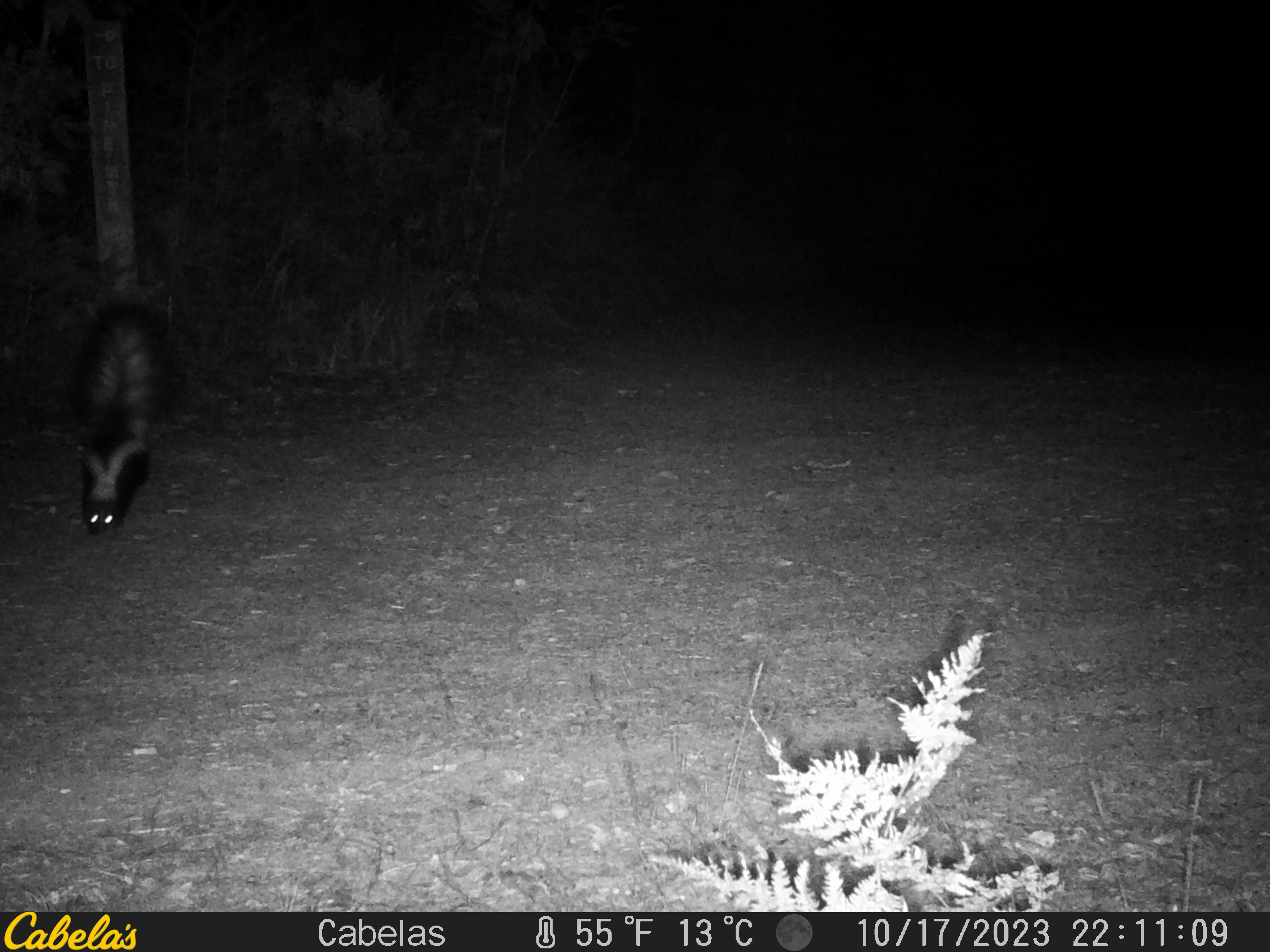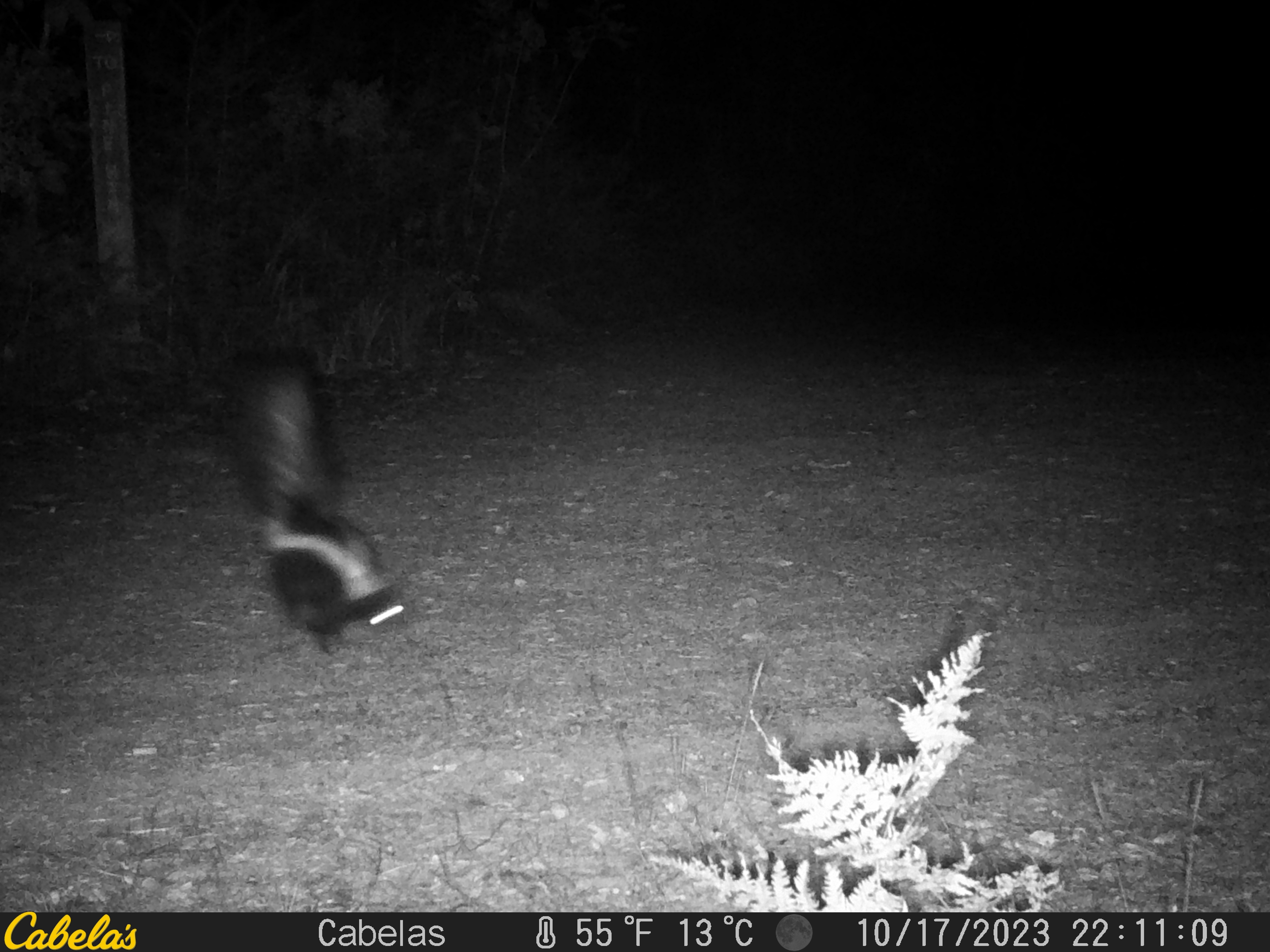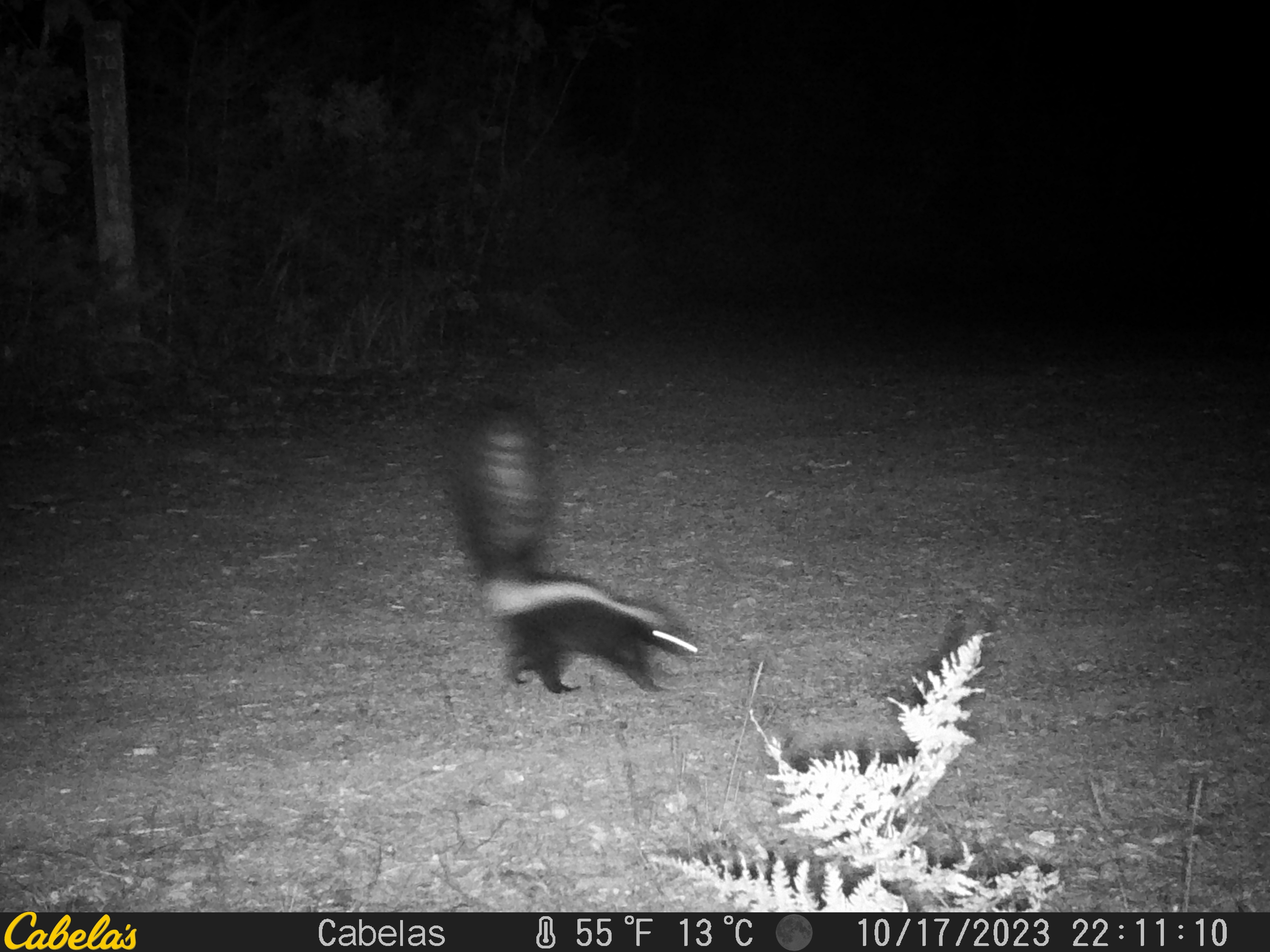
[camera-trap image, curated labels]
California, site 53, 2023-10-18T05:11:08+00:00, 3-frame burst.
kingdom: Animalia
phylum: Chordata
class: Mammalia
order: Carnivora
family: Mephitidae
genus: Mephitis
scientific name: Mephitis mephitis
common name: striped skunk